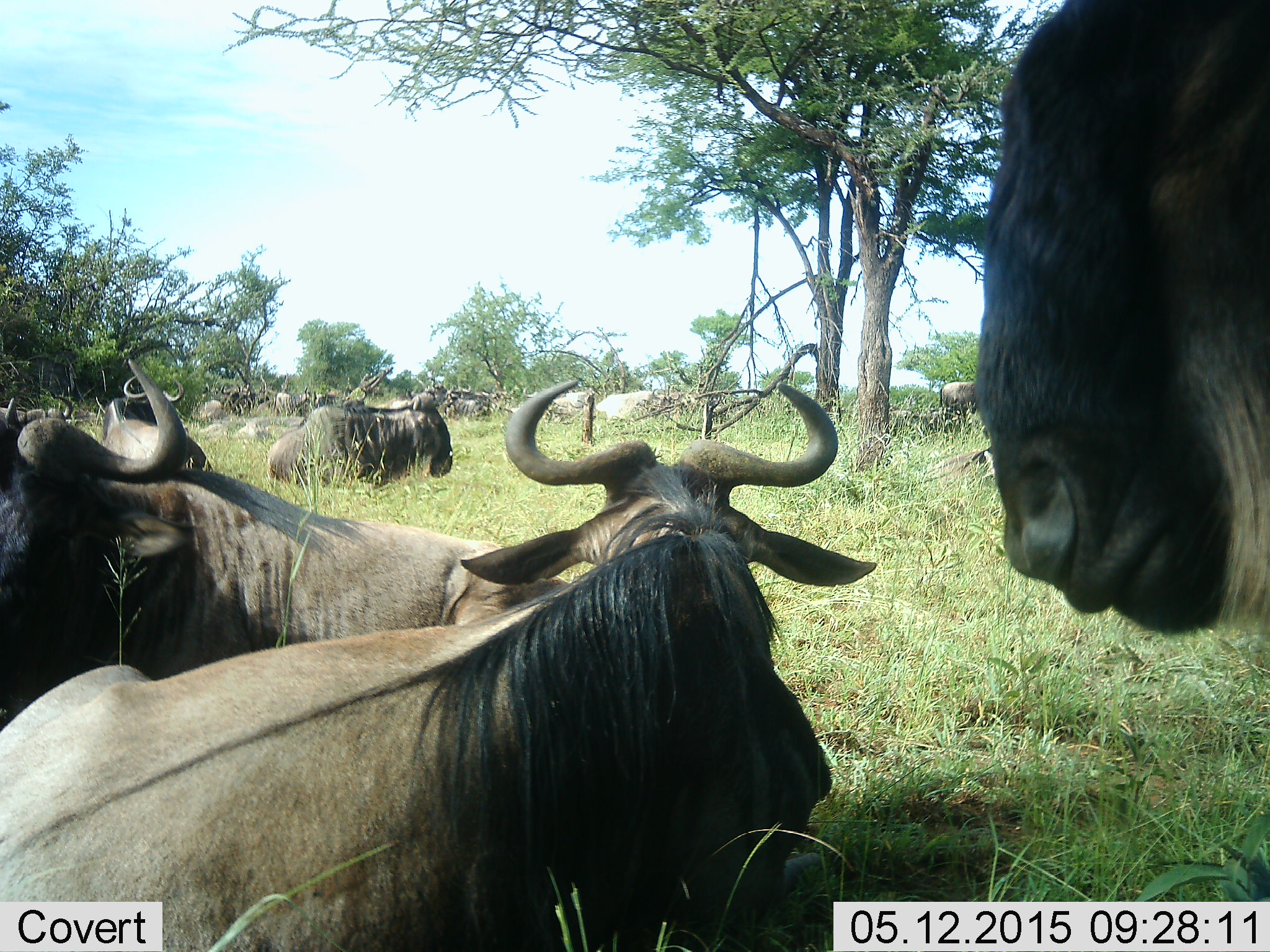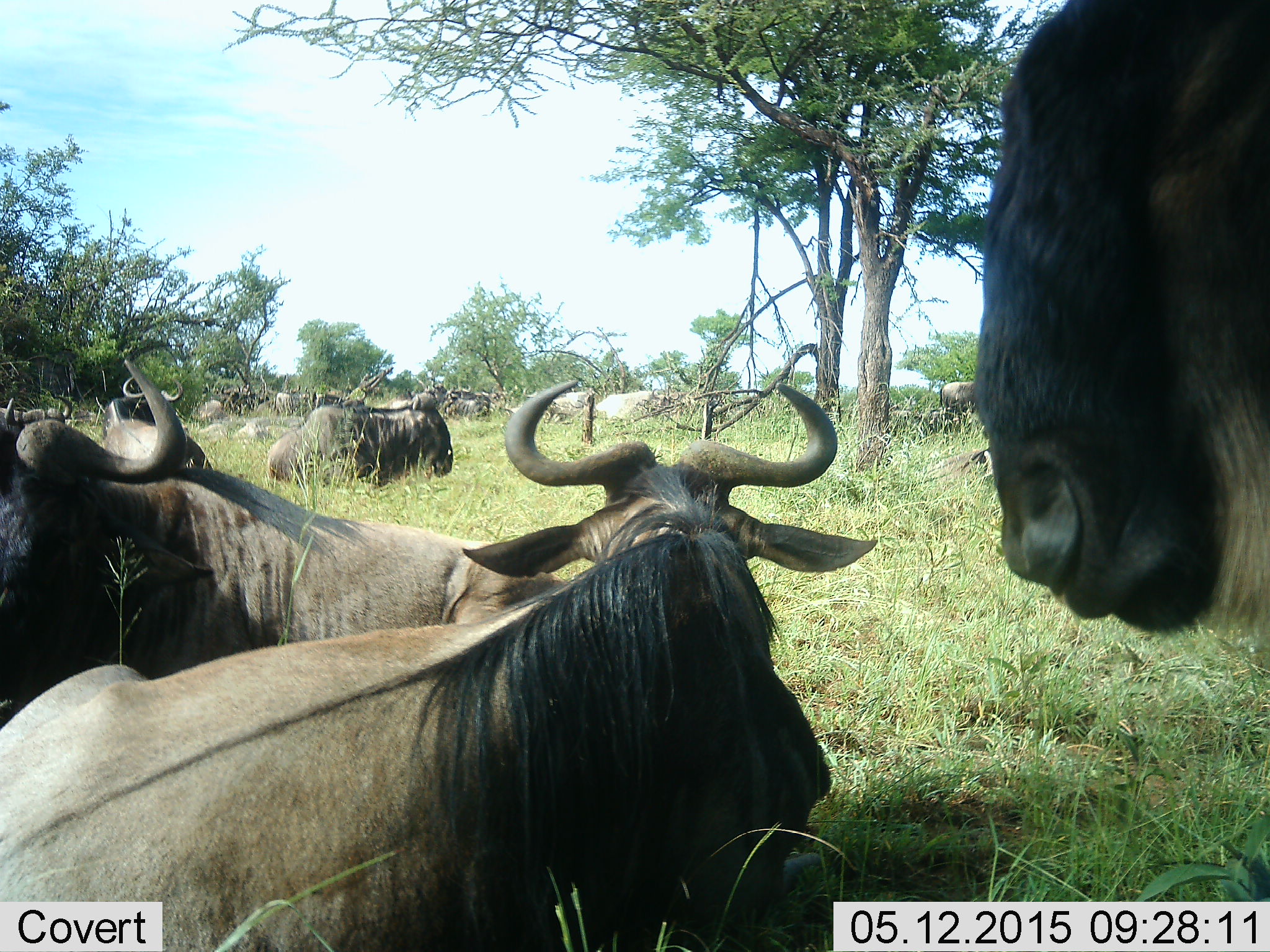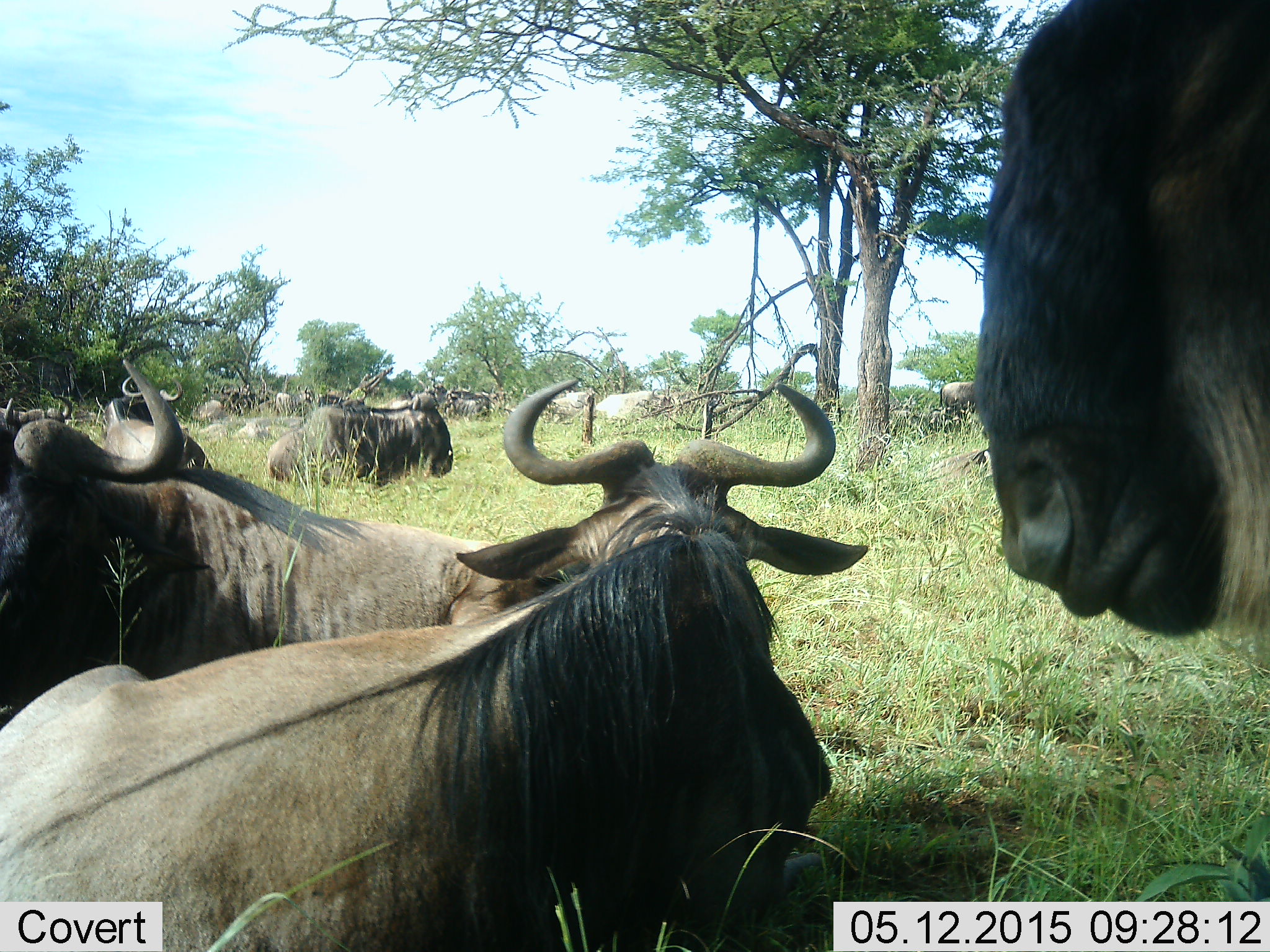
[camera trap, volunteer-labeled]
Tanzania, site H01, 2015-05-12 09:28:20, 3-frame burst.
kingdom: Animalia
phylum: Chordata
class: Mammalia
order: Artiodactyla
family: Bovidae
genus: Connochaetes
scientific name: Connochaetes taurinus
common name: blue wildebeest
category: wildebeest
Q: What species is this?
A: Wildebeest (blue wildebeest) (Connochaetes taurinus).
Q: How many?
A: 11-50.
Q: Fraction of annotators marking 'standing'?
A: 70%.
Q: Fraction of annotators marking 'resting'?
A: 100%.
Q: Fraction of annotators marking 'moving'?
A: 20%.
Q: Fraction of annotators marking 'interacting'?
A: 10%.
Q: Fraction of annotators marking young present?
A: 0%.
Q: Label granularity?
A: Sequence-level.